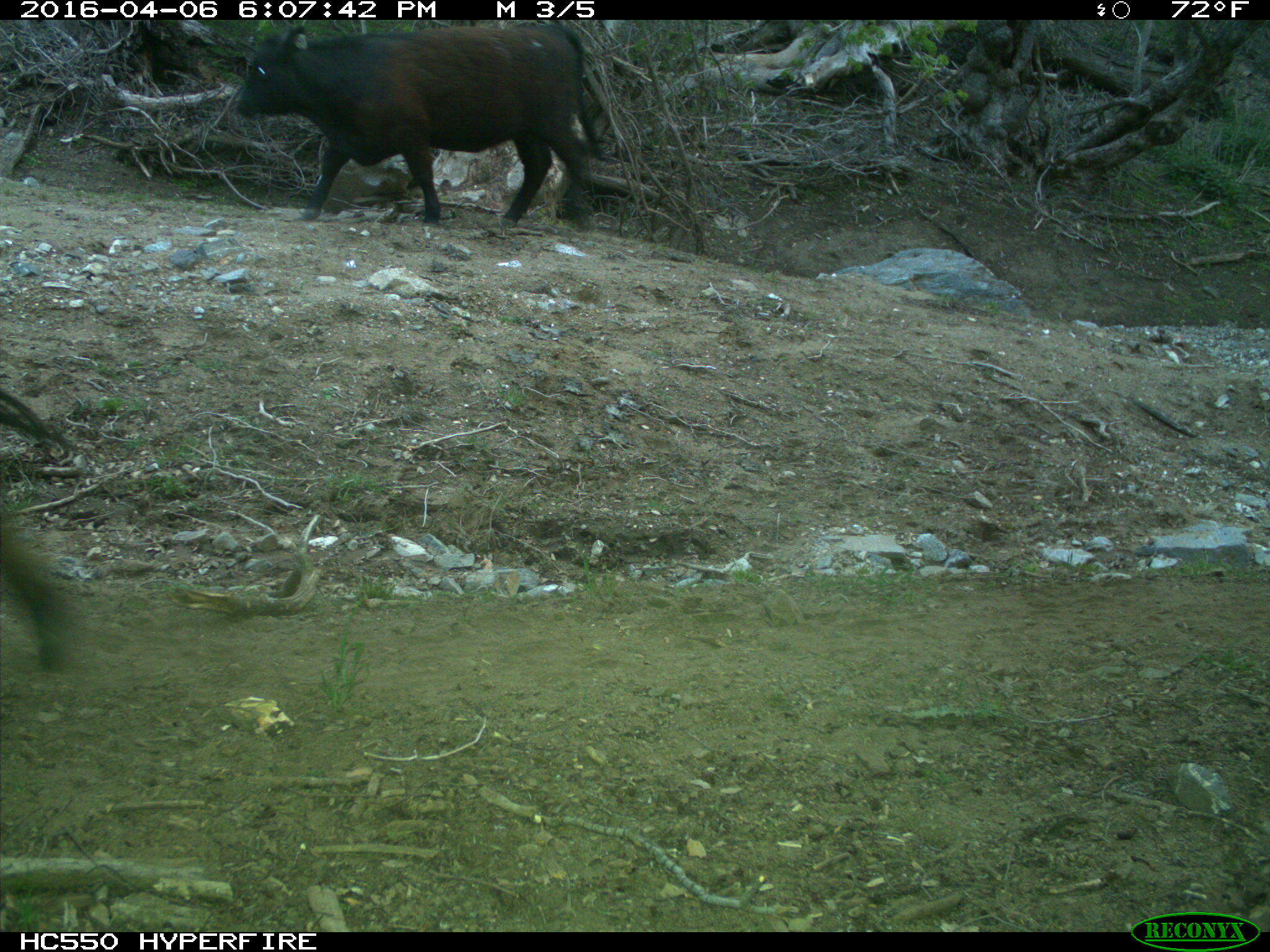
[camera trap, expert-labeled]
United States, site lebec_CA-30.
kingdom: Animalia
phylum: Chordata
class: Mammalia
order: Artiodactyla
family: Bovidae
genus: Bos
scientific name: Bos taurus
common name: domestic cow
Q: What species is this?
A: Bos taurus (domestic cow).